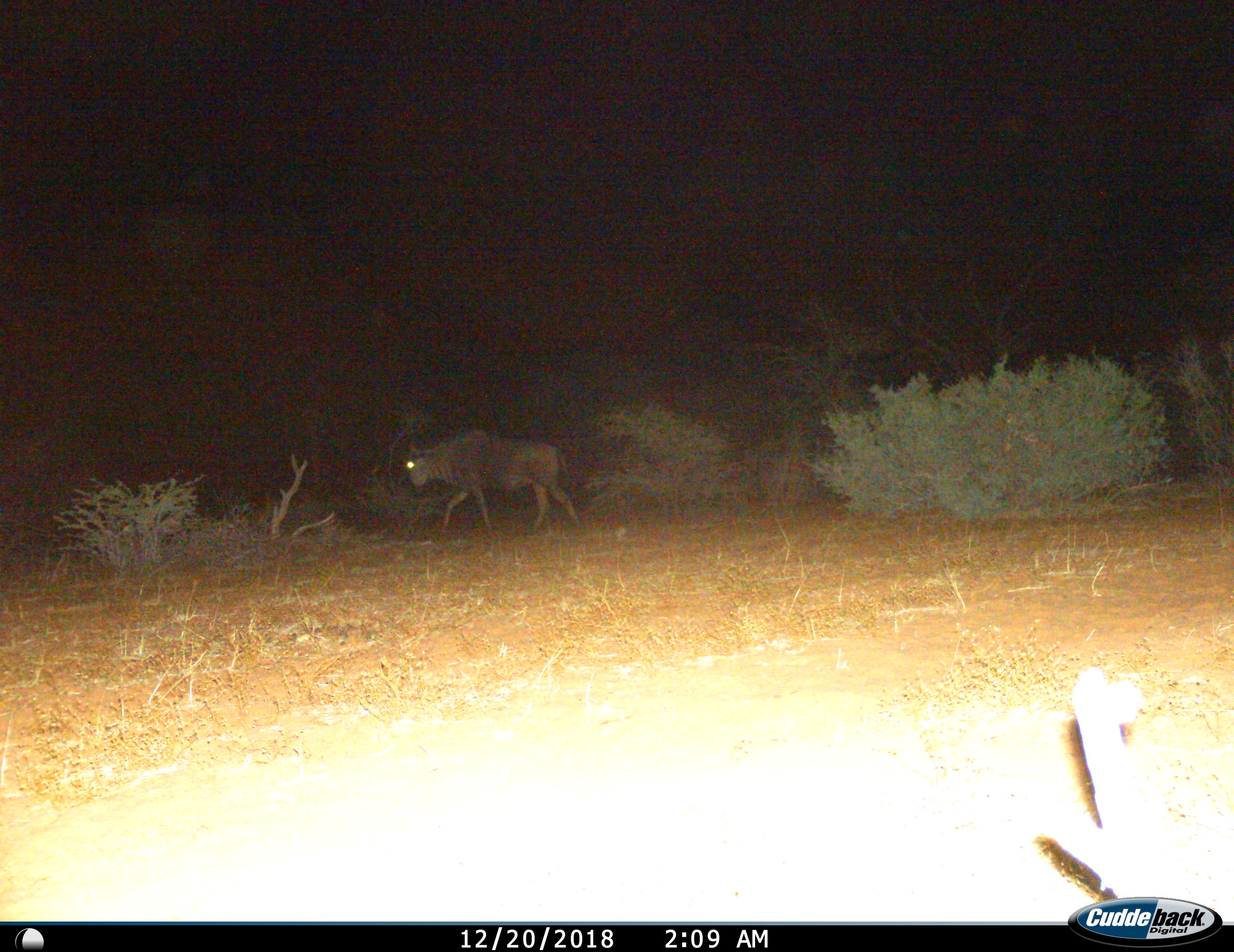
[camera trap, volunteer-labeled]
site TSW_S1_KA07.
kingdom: Animalia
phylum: Chordata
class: Mammalia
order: Artiodactyla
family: Bovidae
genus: Connochaetes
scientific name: Connochaetes taurinus taurinus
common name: blue wildebeest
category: wildebeestblue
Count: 1.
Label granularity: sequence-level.